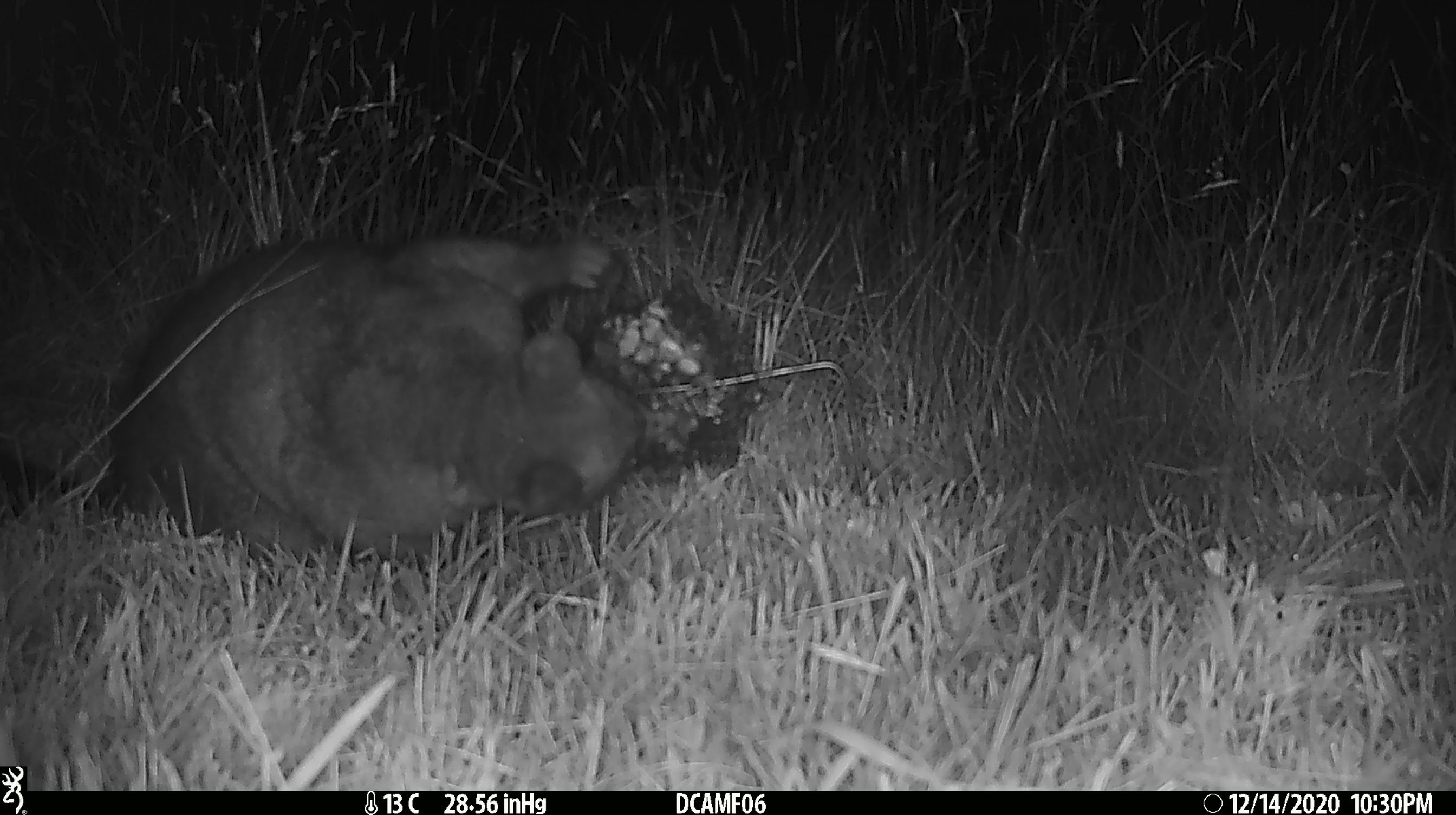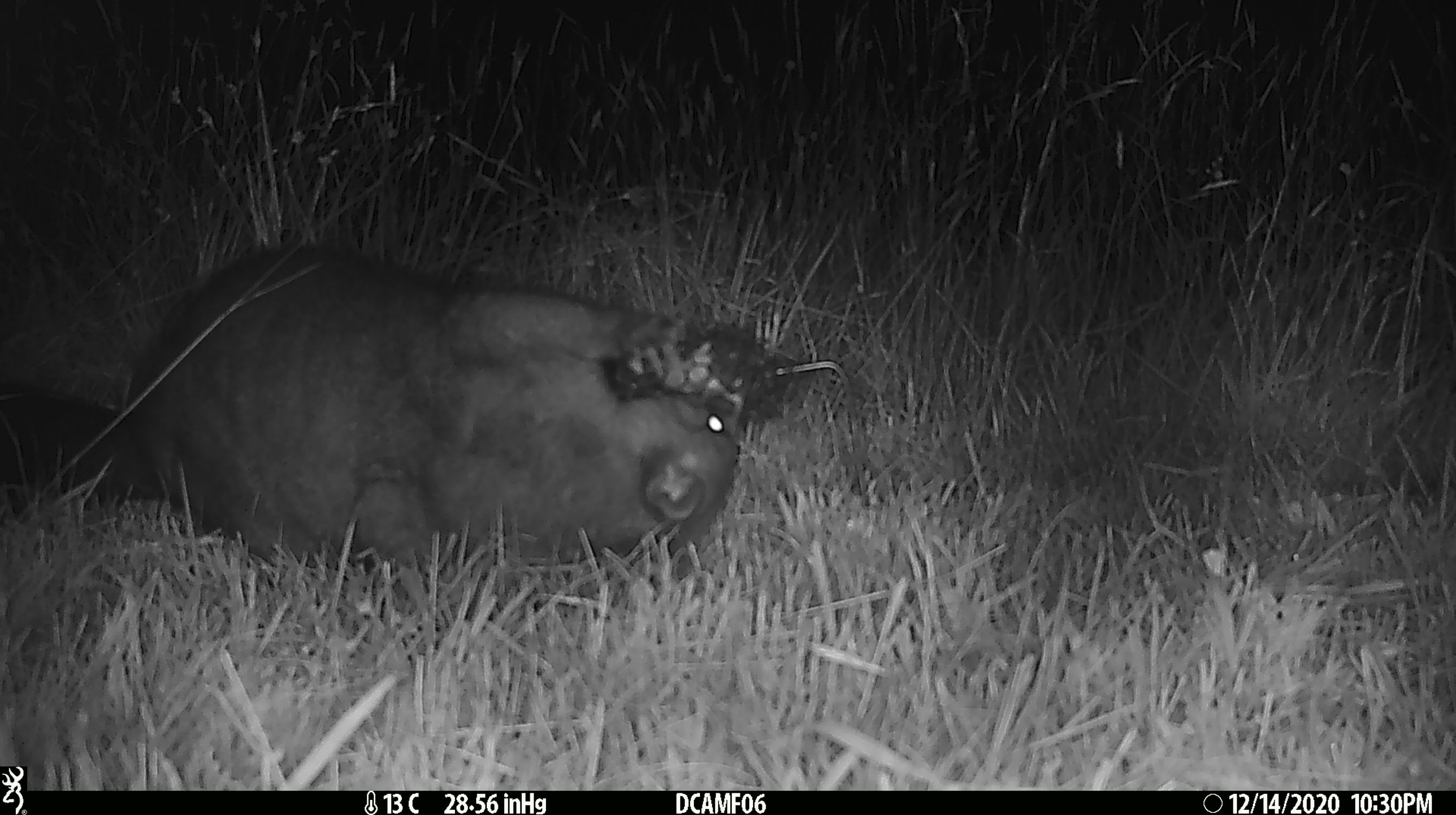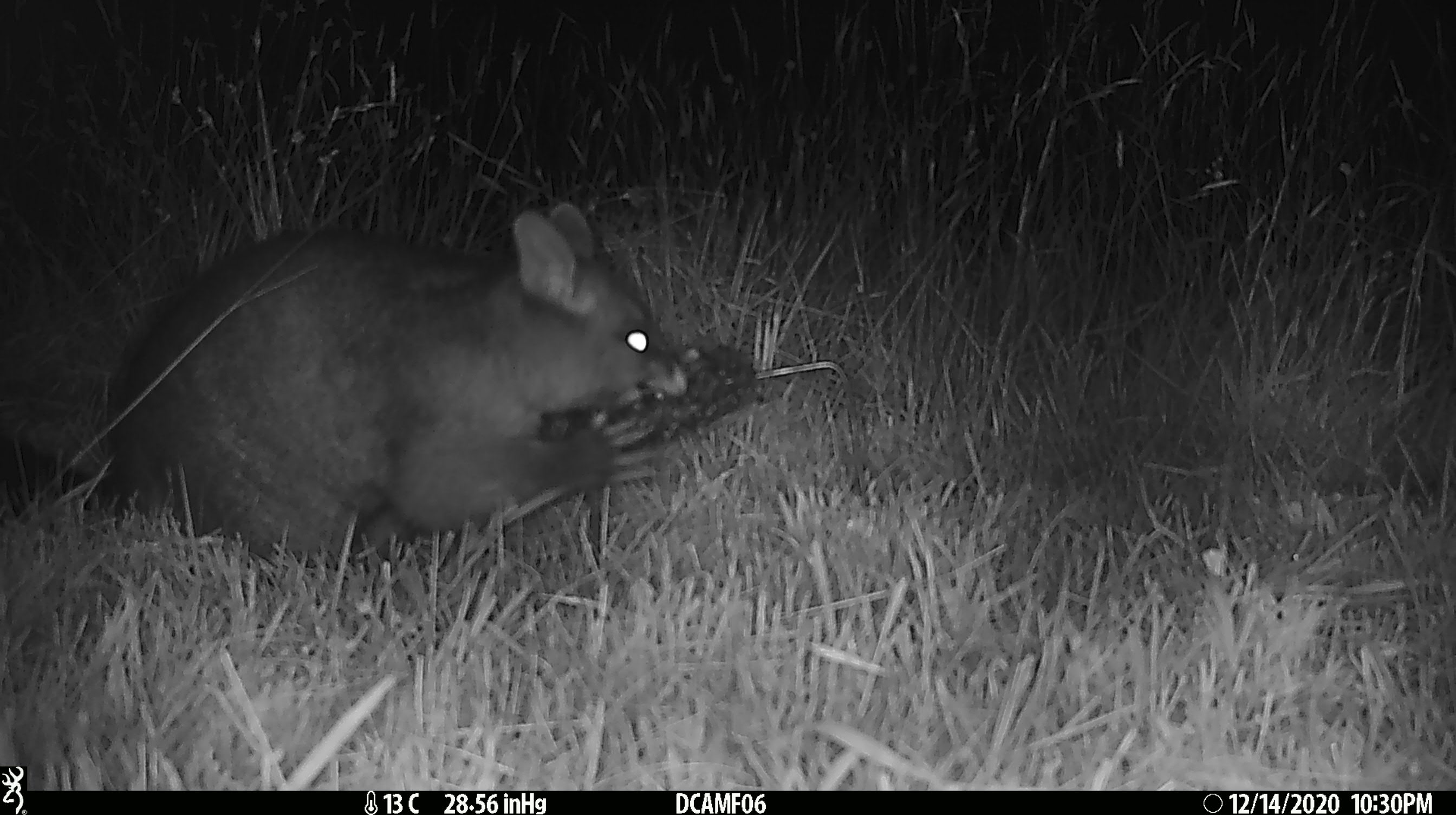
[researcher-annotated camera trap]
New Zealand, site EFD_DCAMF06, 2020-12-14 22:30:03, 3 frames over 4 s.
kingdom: Animalia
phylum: Chordata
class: Mammalia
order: Diprotodontia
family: Phalangeridae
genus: Trichosurus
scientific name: Trichosurus vulpecula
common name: common brushtail possum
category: possum